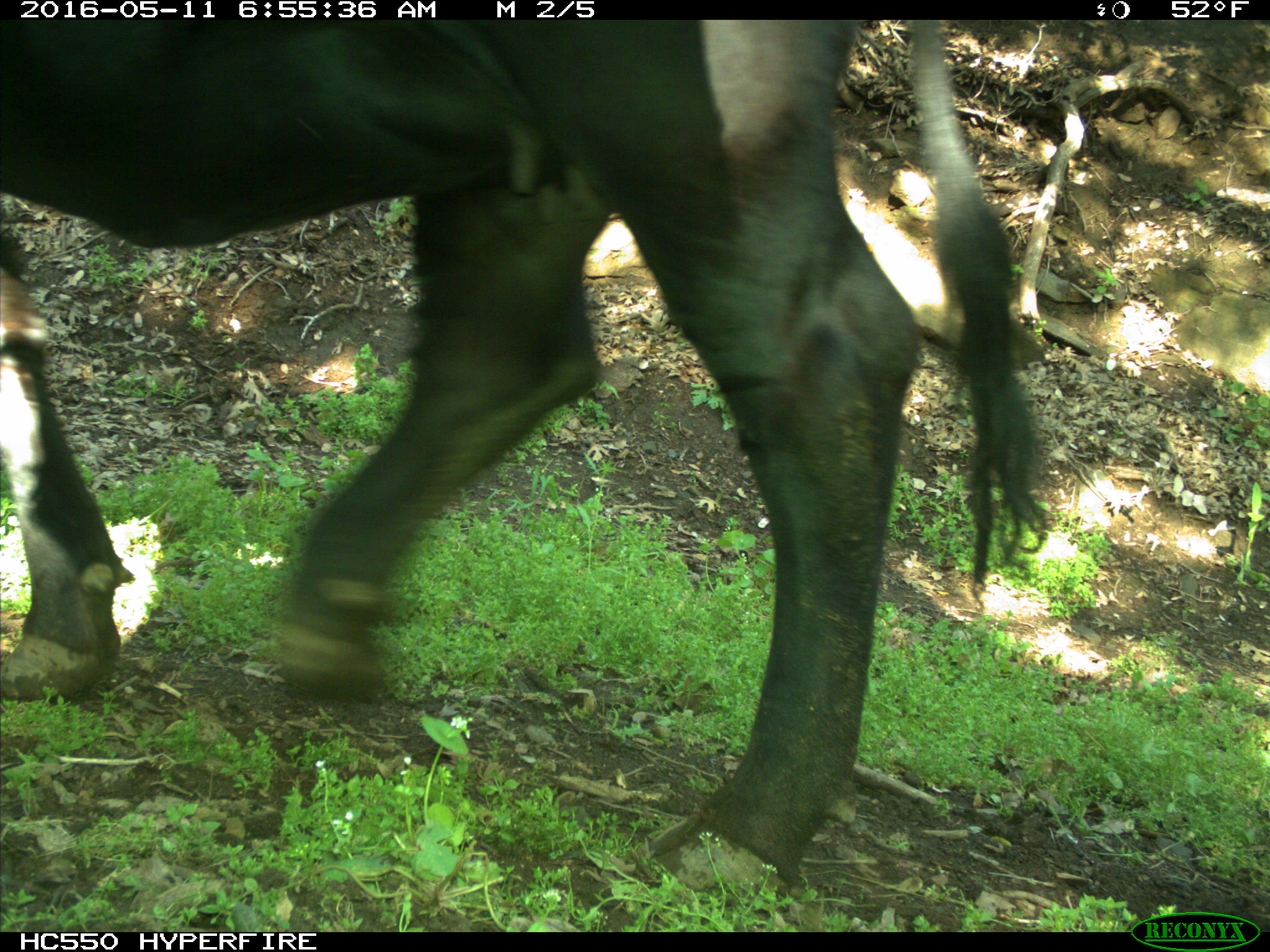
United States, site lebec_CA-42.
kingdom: Animalia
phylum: Chordata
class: Mammalia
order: Artiodactyla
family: Bovidae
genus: Bos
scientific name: Bos taurus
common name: domestic cow